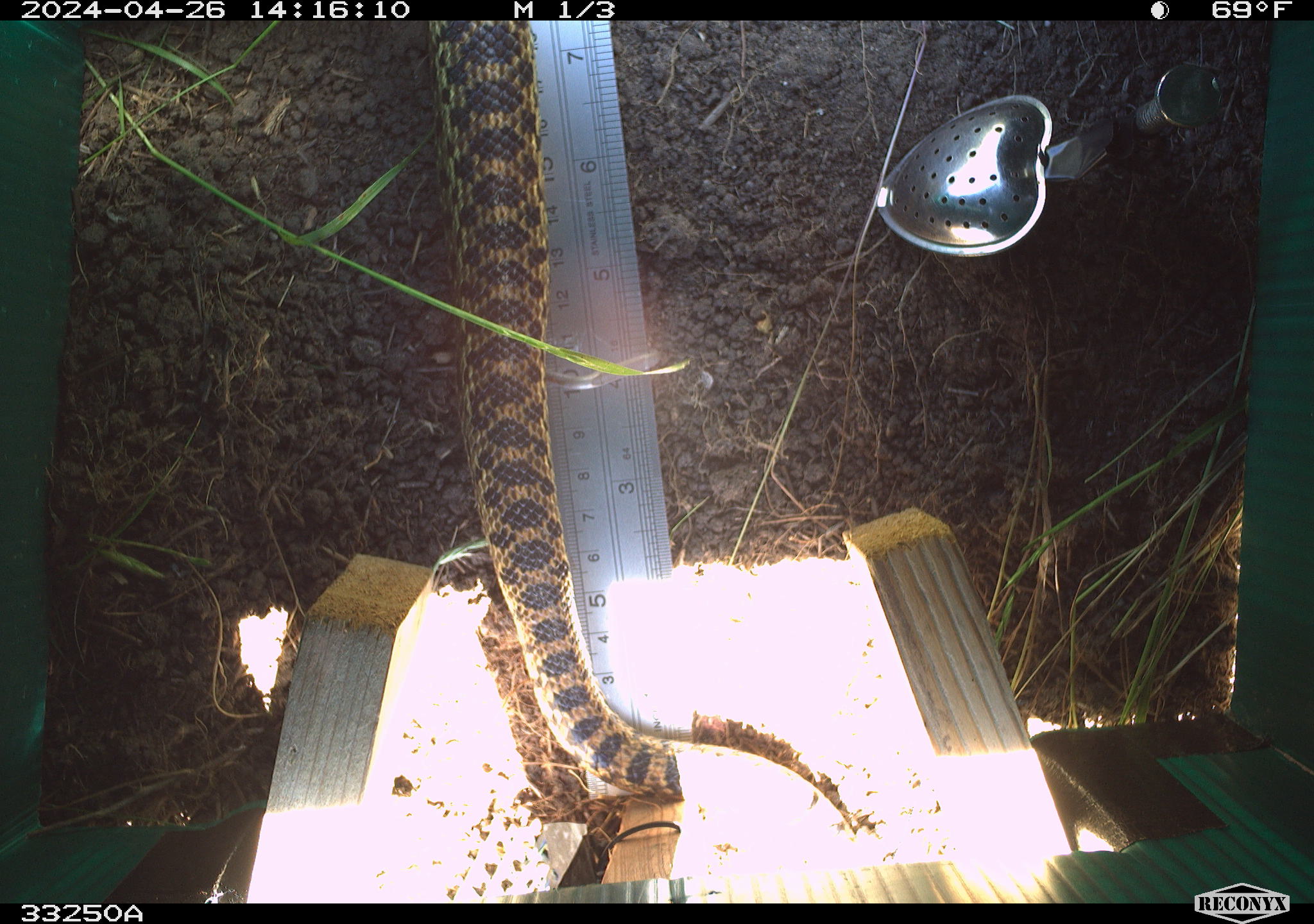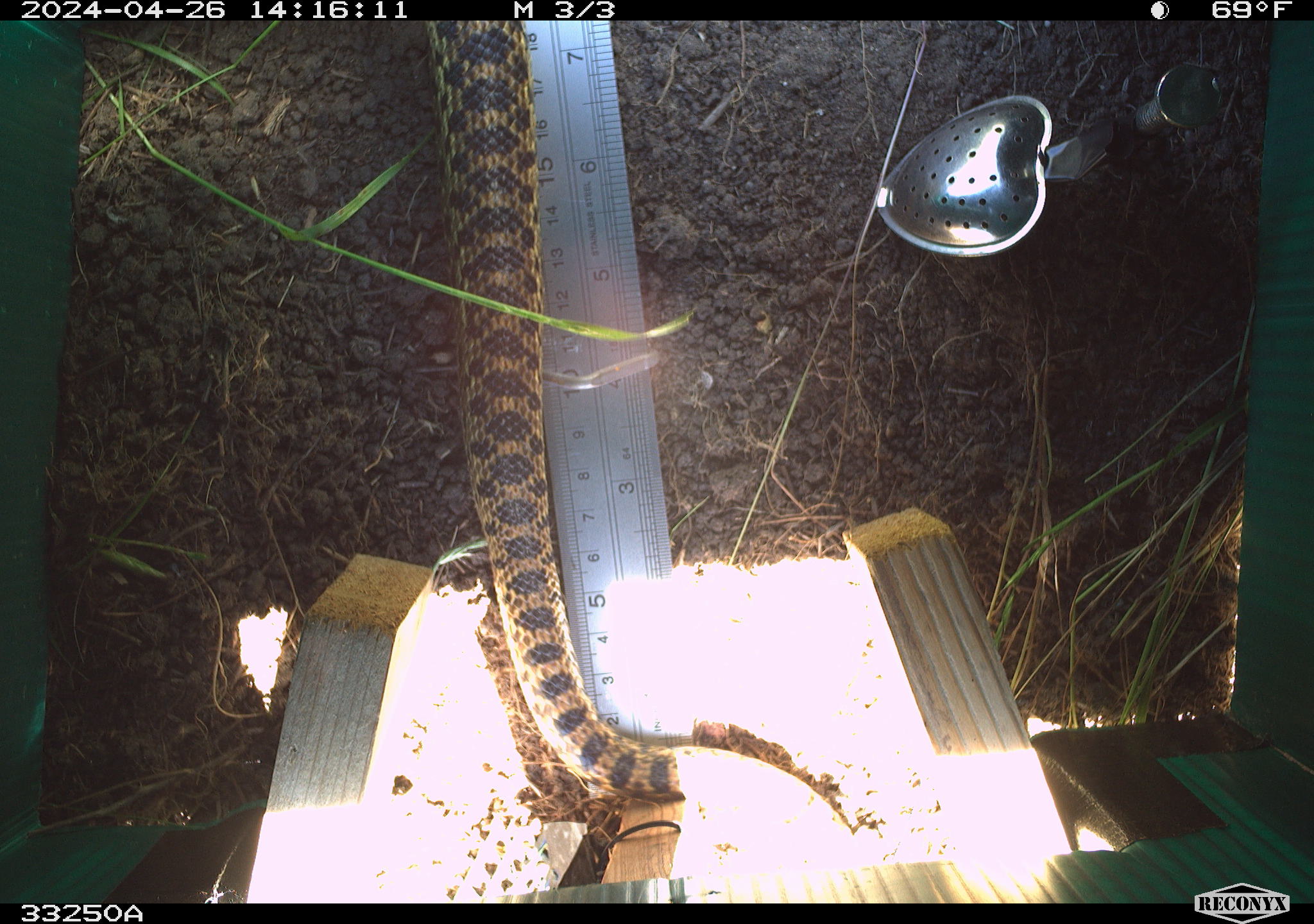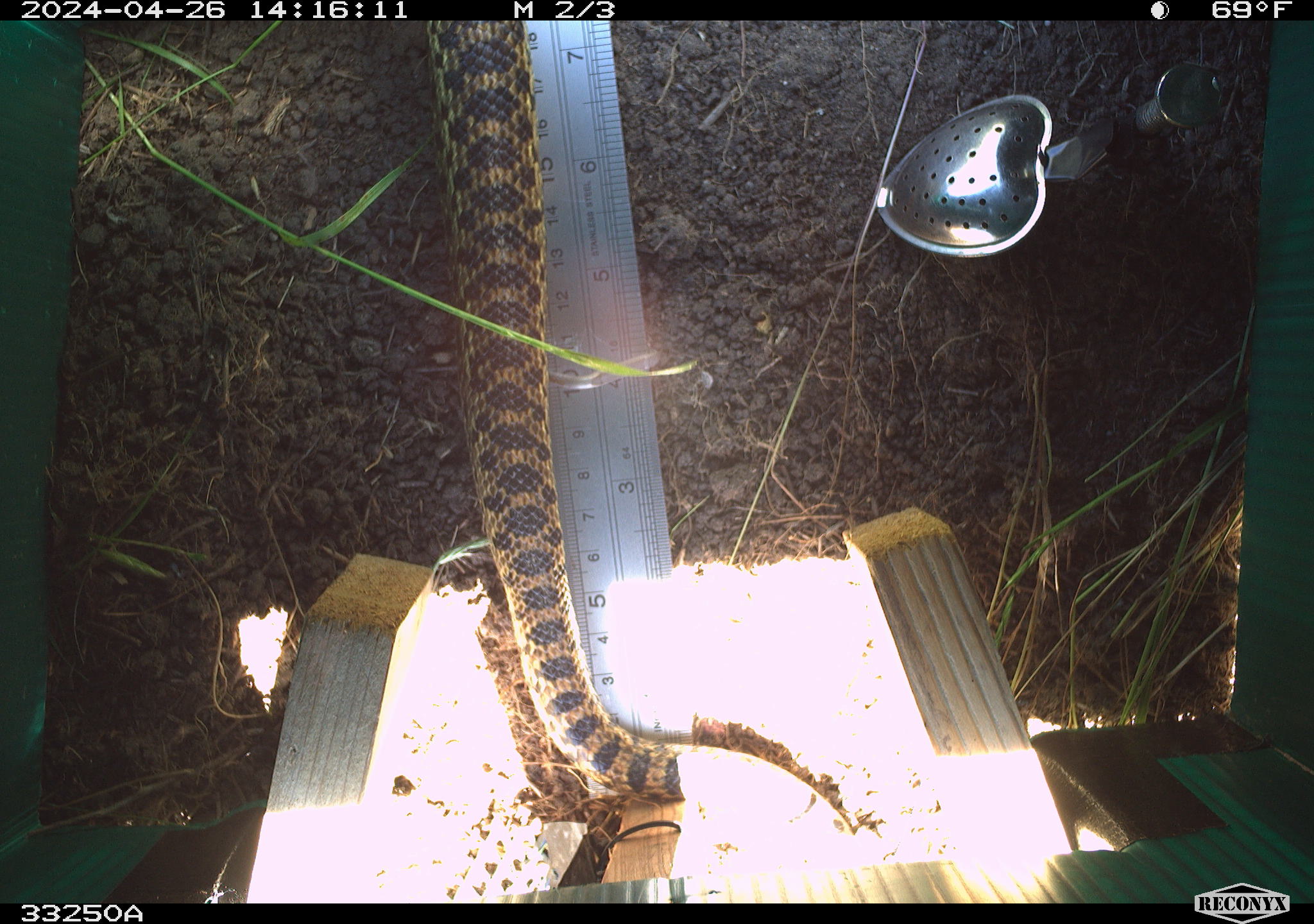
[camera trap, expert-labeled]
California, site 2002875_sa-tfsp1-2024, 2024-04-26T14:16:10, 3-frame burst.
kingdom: Animalia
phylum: Chordata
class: Reptilia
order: Squamata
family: Colubridae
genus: Pituophis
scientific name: Pituophis catenifer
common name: gophersnake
Gophersnake (Pituophis catenifer).